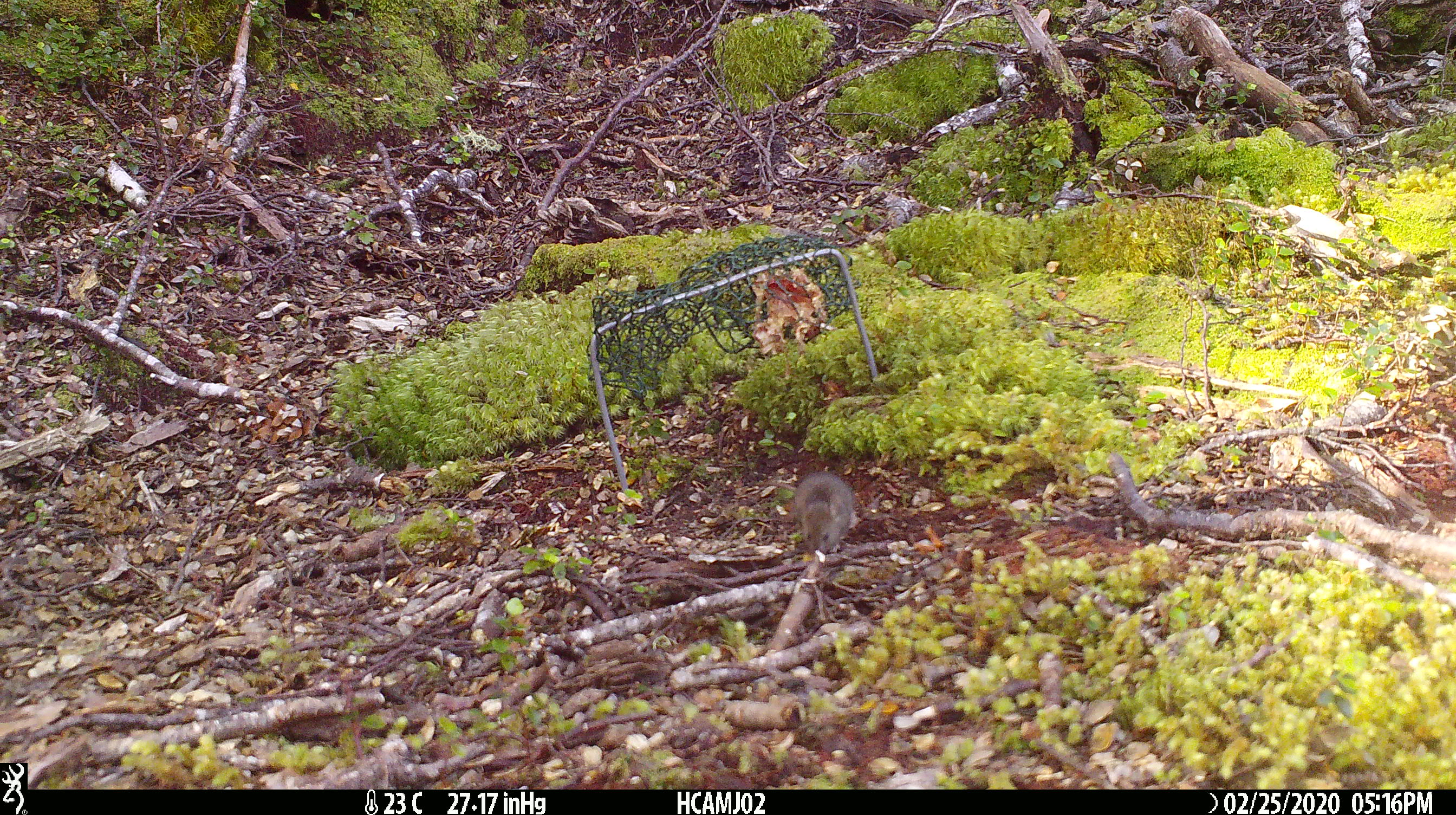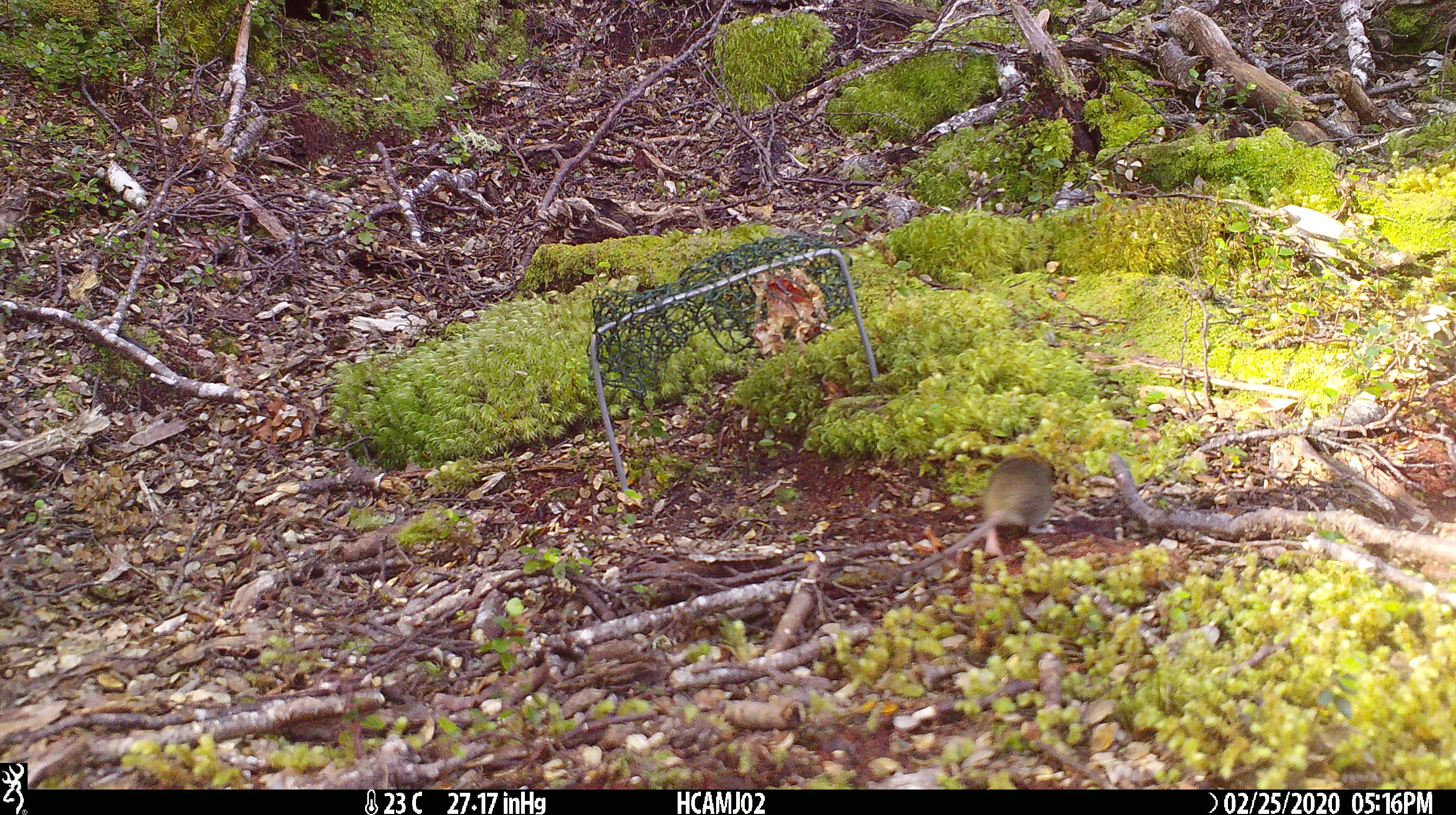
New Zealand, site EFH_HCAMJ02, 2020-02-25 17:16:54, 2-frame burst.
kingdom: Animalia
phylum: Chordata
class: Mammalia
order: Rodentia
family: Muridae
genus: Mus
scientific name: Mus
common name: mouse